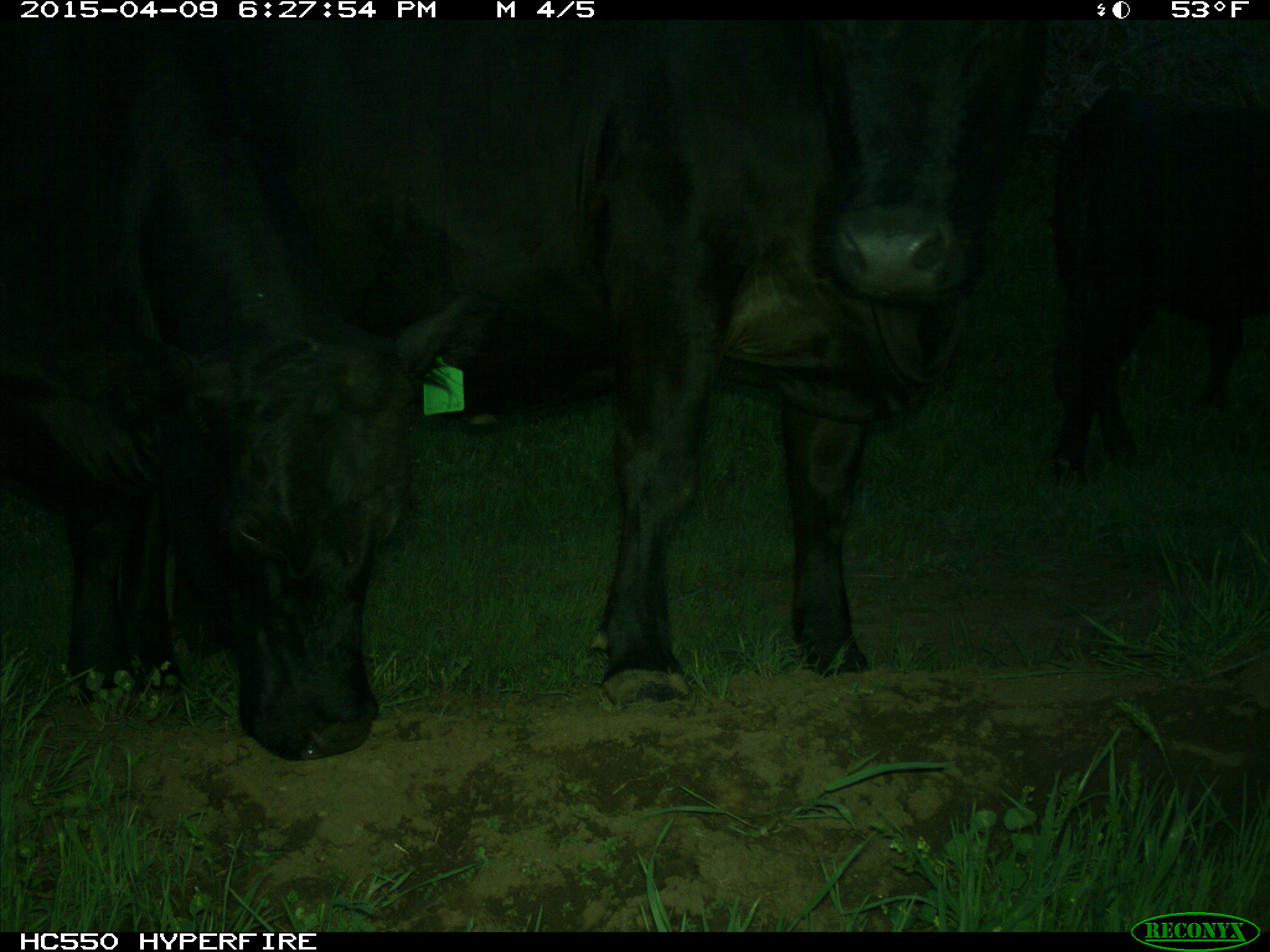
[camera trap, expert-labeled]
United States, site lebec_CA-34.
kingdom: Animalia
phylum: Chordata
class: Mammalia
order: Artiodactyla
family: Bovidae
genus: Bos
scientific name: Bos taurus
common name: domestic cow